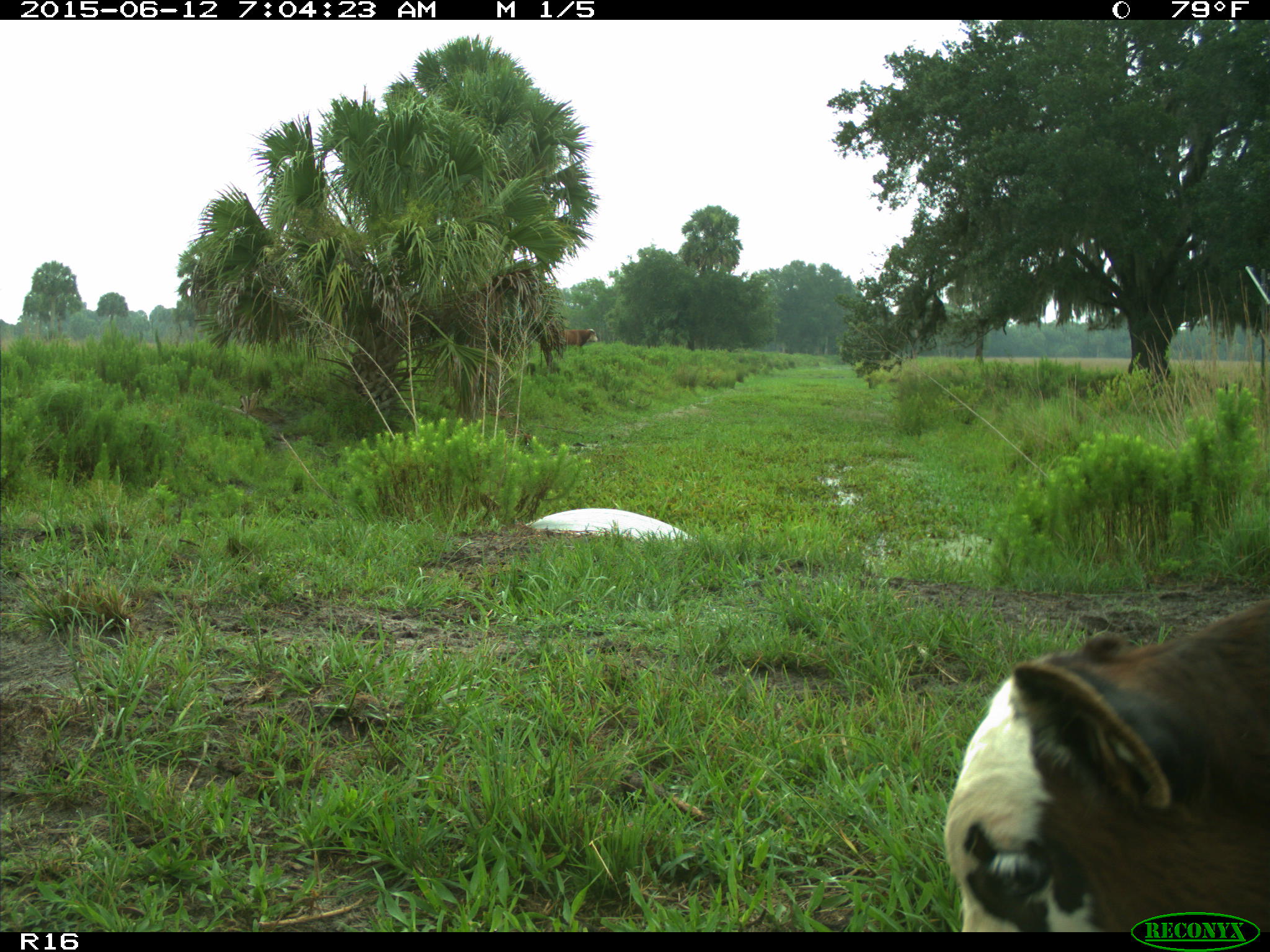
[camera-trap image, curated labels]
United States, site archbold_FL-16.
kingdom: Animalia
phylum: Chordata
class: Mammalia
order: Artiodactyla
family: Bovidae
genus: Bos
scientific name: Bos taurus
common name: domestic cow